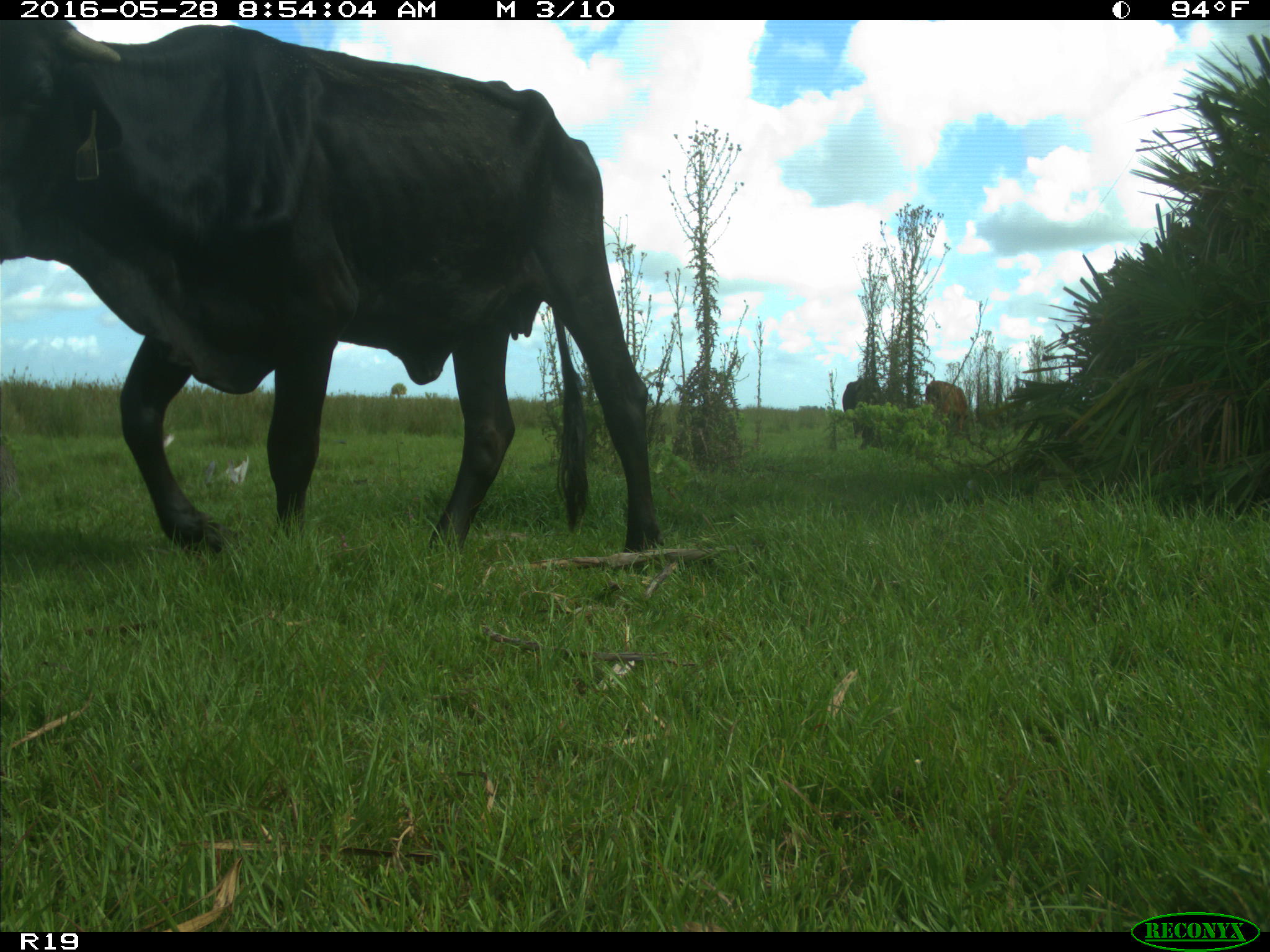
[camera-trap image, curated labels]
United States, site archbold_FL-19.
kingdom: Animalia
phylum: Chordata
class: Mammalia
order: Artiodactyla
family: Bovidae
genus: Bos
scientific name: Bos taurus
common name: domestic cow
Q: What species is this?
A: Bos taurus (domestic cow).